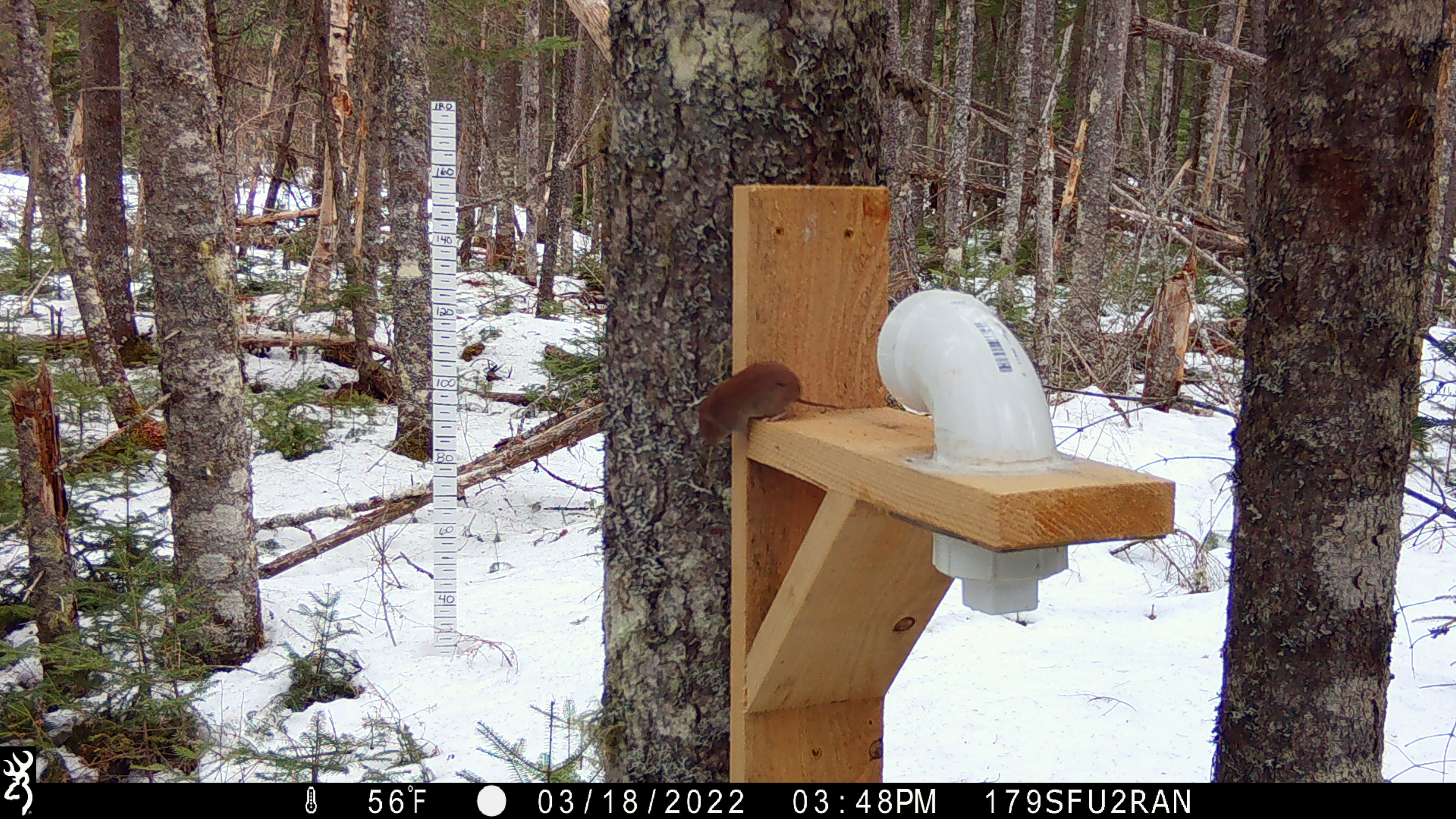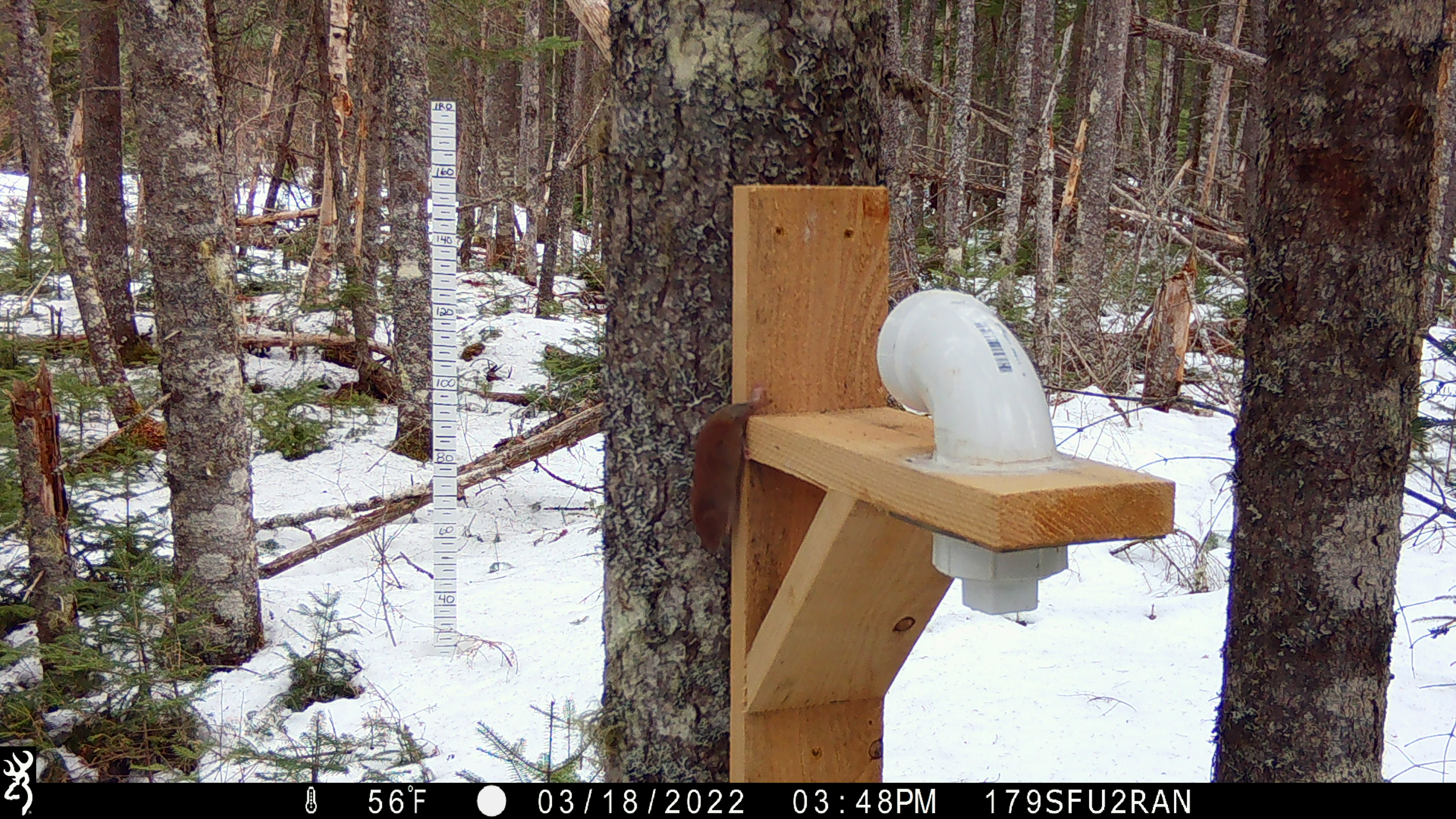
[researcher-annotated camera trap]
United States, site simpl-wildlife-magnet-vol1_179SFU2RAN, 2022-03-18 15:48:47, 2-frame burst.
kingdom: Animalia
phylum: Chordata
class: Mammalia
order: Rodentia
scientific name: Rodentia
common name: mouse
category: mouse sp.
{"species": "mouse sp. (mouse) (Rodentia)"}